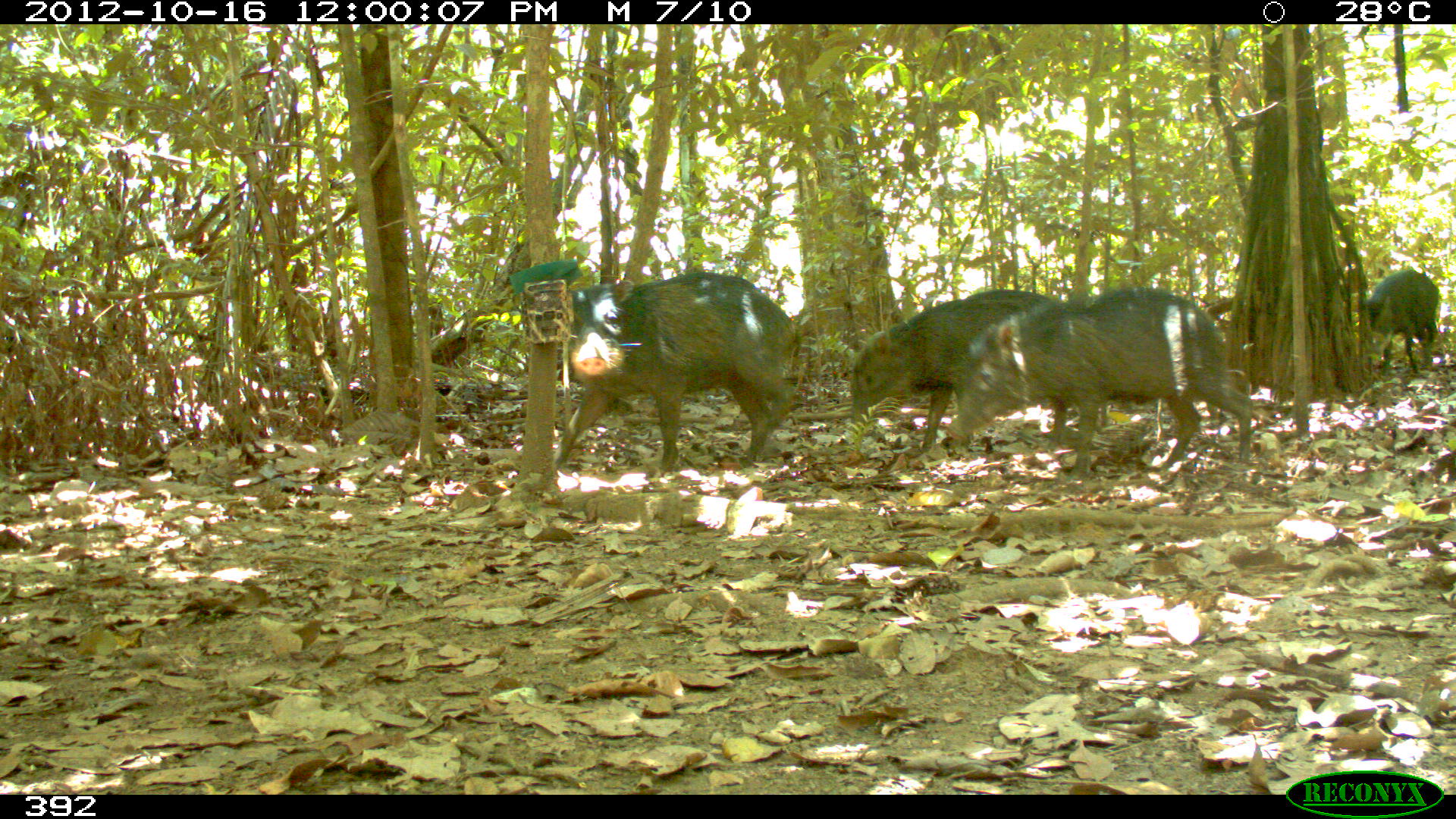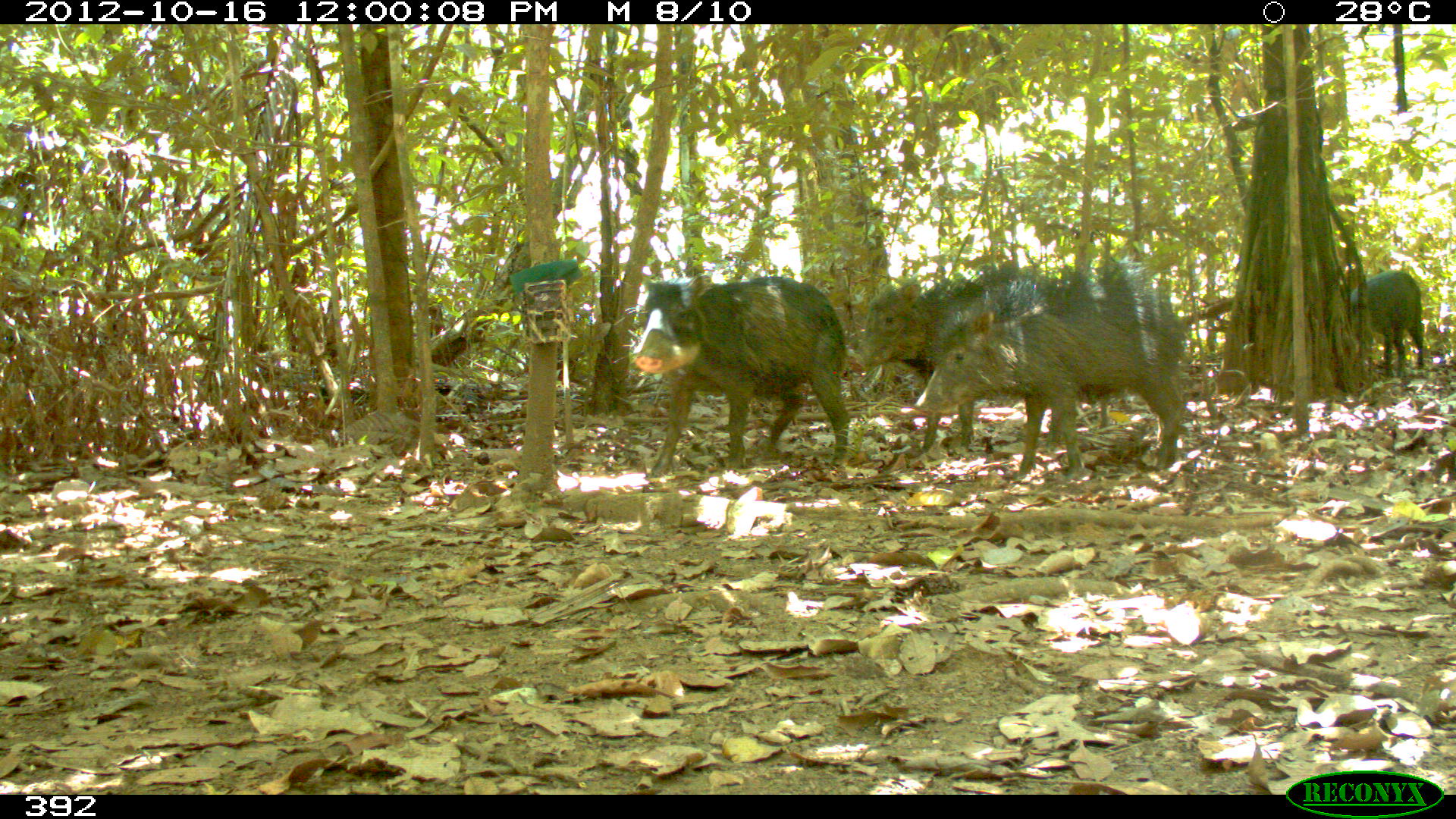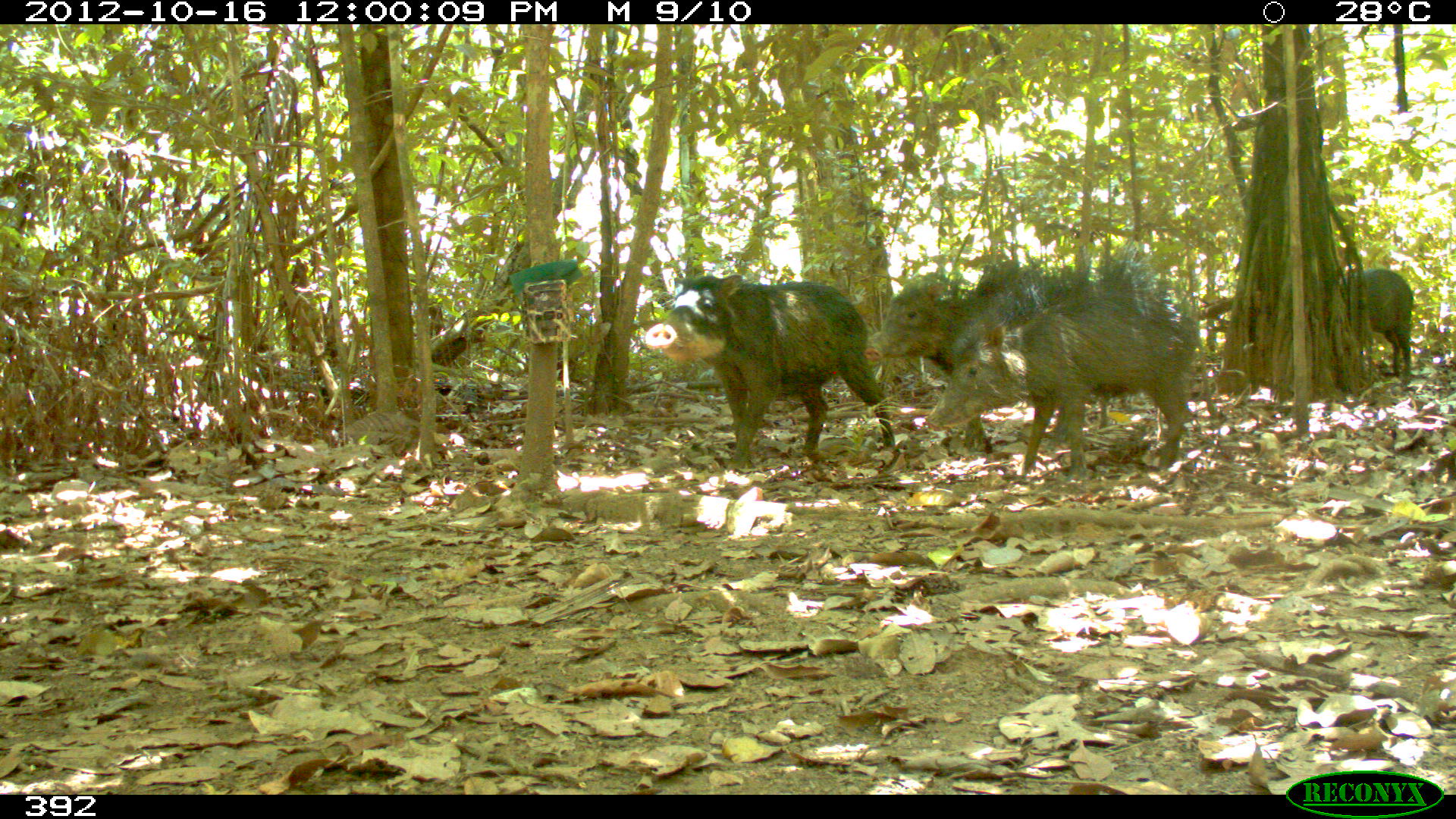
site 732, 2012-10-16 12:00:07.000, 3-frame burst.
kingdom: Animalia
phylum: Chordata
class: Mammalia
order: Artiodactyla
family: Tayassuidae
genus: Tayassu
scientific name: Tayassu pecari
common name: white-lipped peccary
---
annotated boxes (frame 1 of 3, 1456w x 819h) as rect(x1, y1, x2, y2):
tayassu pecari: rect(947, 285, 1253, 480); rect(554, 271, 797, 473); rect(851, 288, 1068, 453); rect(1366, 269, 1439, 375)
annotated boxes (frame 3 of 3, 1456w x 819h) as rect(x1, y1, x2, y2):
tayassu pecari: rect(863, 240, 1163, 454); rect(923, 291, 1219, 481); rect(643, 272, 895, 470); rect(1338, 267, 1414, 386)